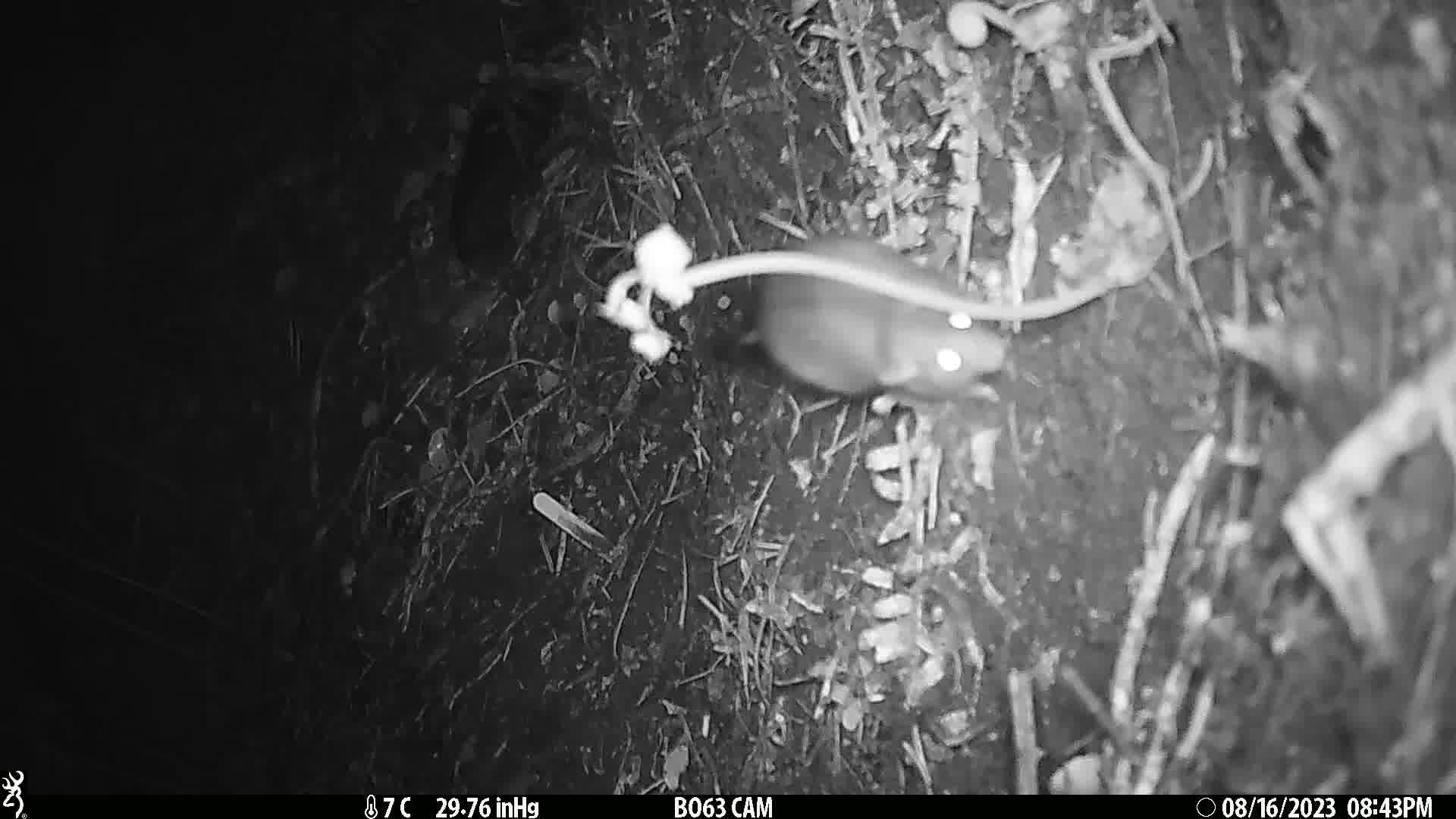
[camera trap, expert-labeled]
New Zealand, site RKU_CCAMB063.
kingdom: Animalia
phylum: Chordata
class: Mammalia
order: Rodentia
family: Muridae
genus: Rattus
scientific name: Rattus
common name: rat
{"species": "rat (Rattus)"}